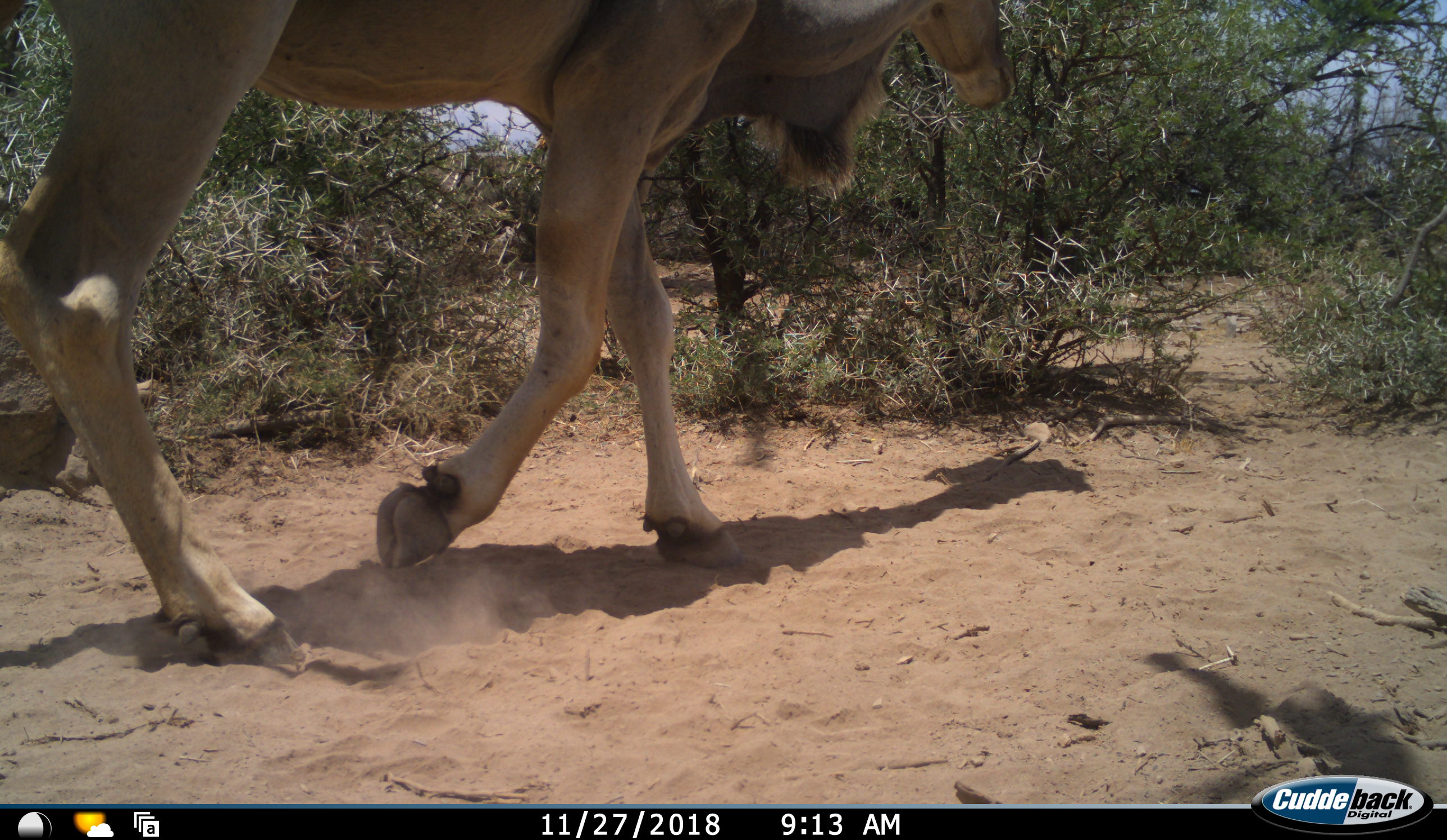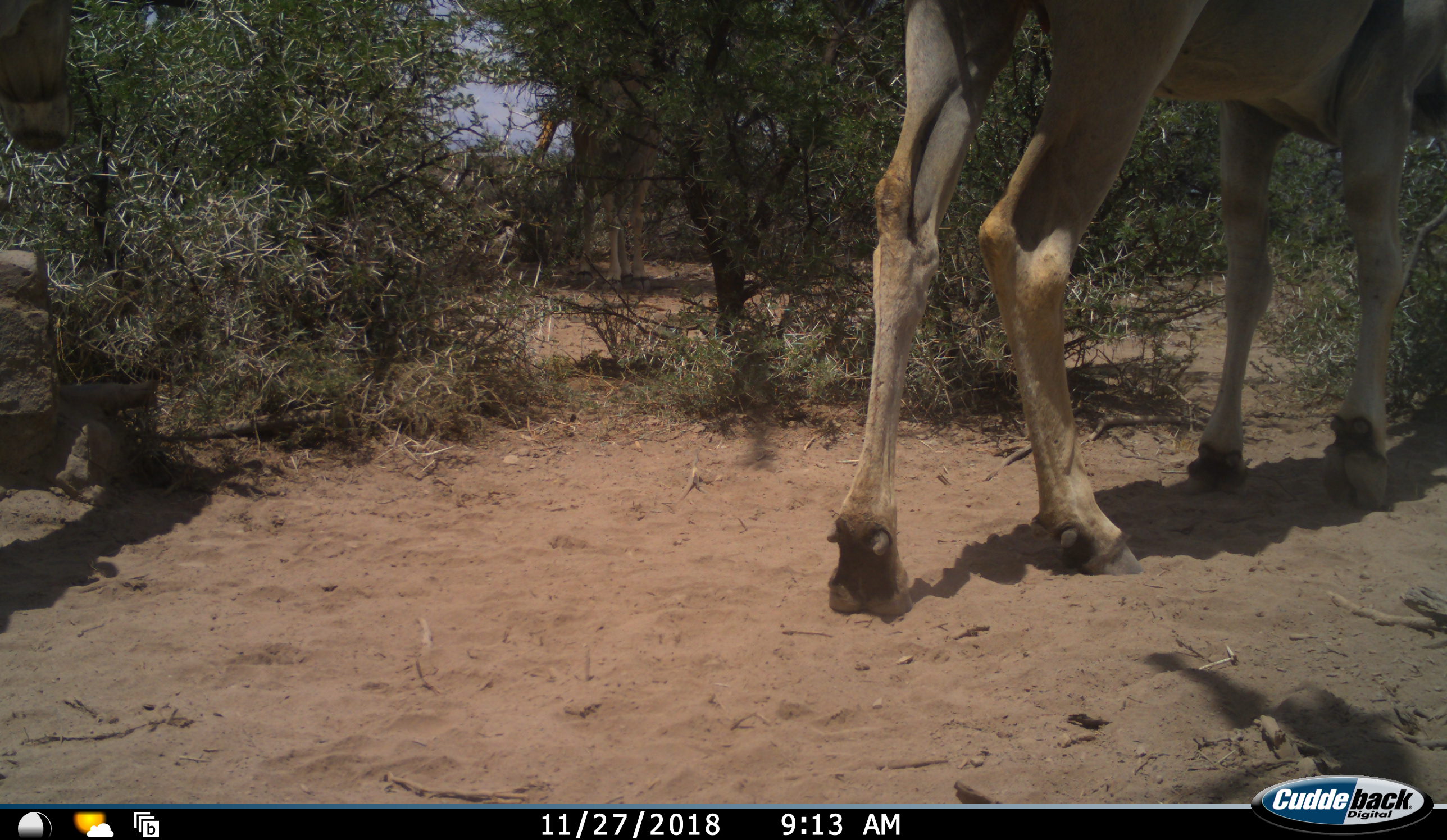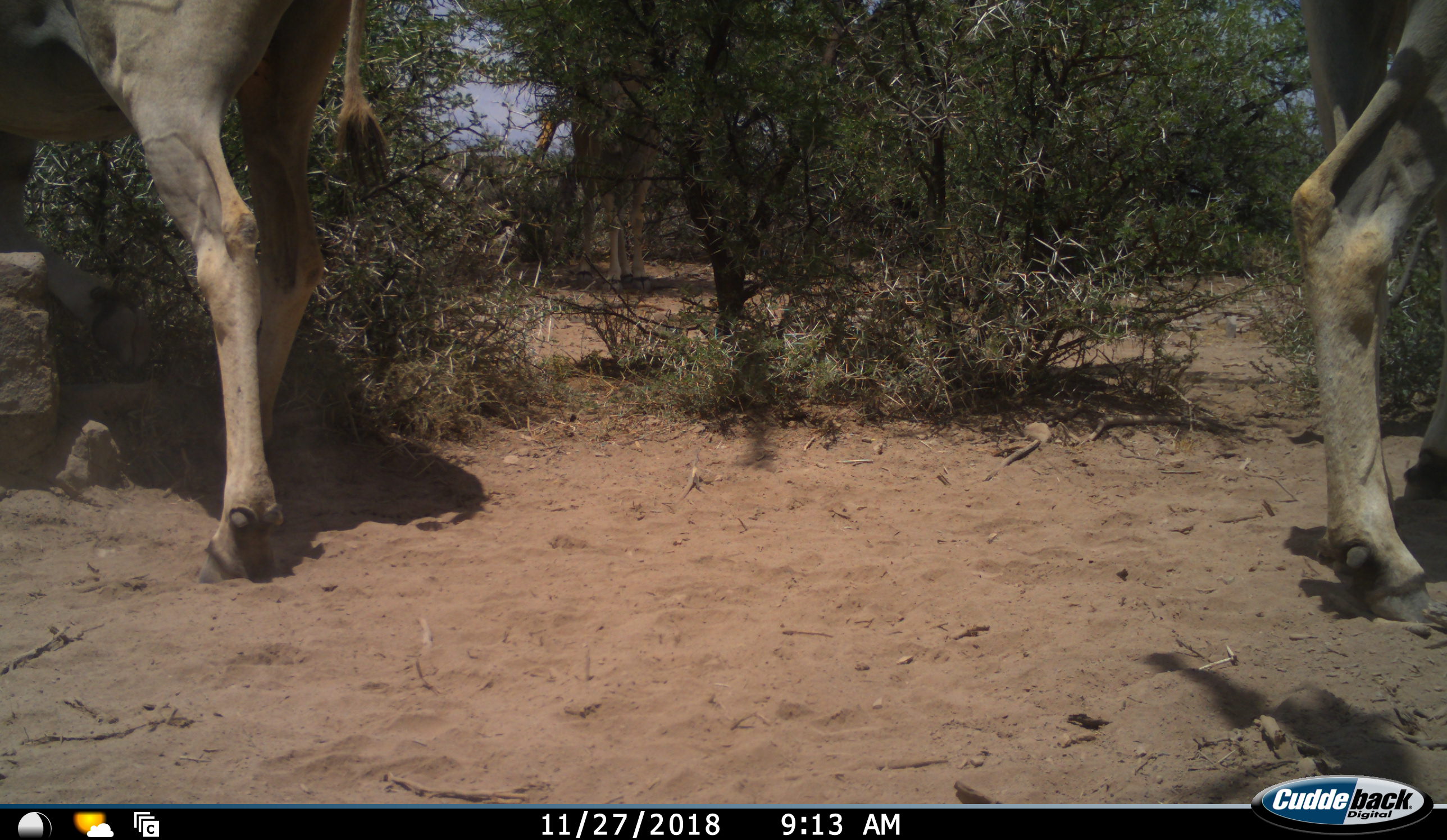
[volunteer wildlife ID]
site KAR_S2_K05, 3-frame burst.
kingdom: Animalia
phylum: Chordata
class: Mammalia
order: Artiodactyla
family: Bovidae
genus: Tragelaphus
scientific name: Tragelaphus oryx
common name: eland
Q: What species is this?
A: Eland (Tragelaphus oryx).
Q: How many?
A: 2.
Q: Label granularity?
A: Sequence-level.